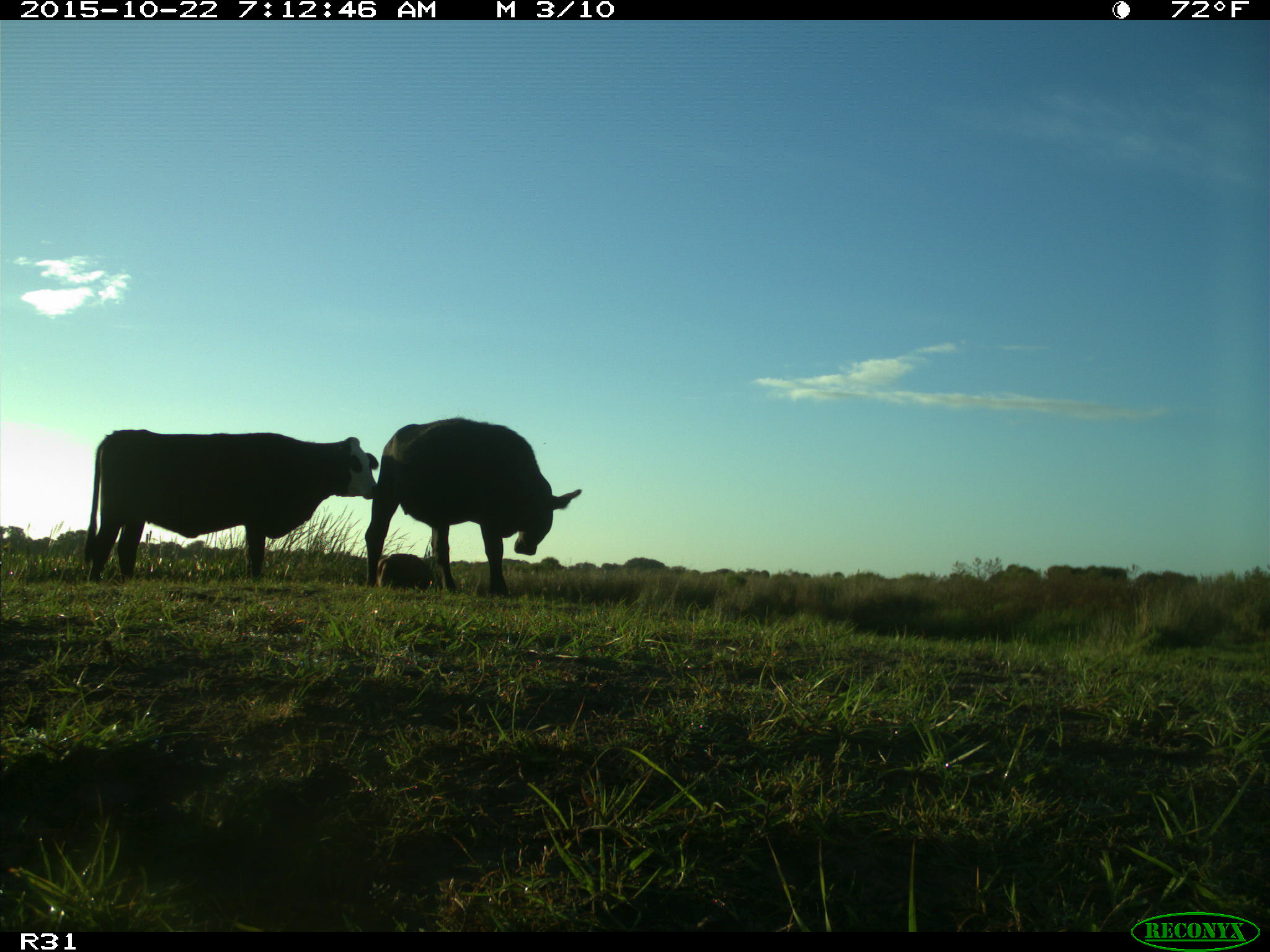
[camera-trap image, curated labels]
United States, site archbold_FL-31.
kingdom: Animalia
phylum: Chordata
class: Mammalia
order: Artiodactyla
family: Bovidae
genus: Bos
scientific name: Bos taurus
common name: domestic cow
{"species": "Bos taurus (domestic cow)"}